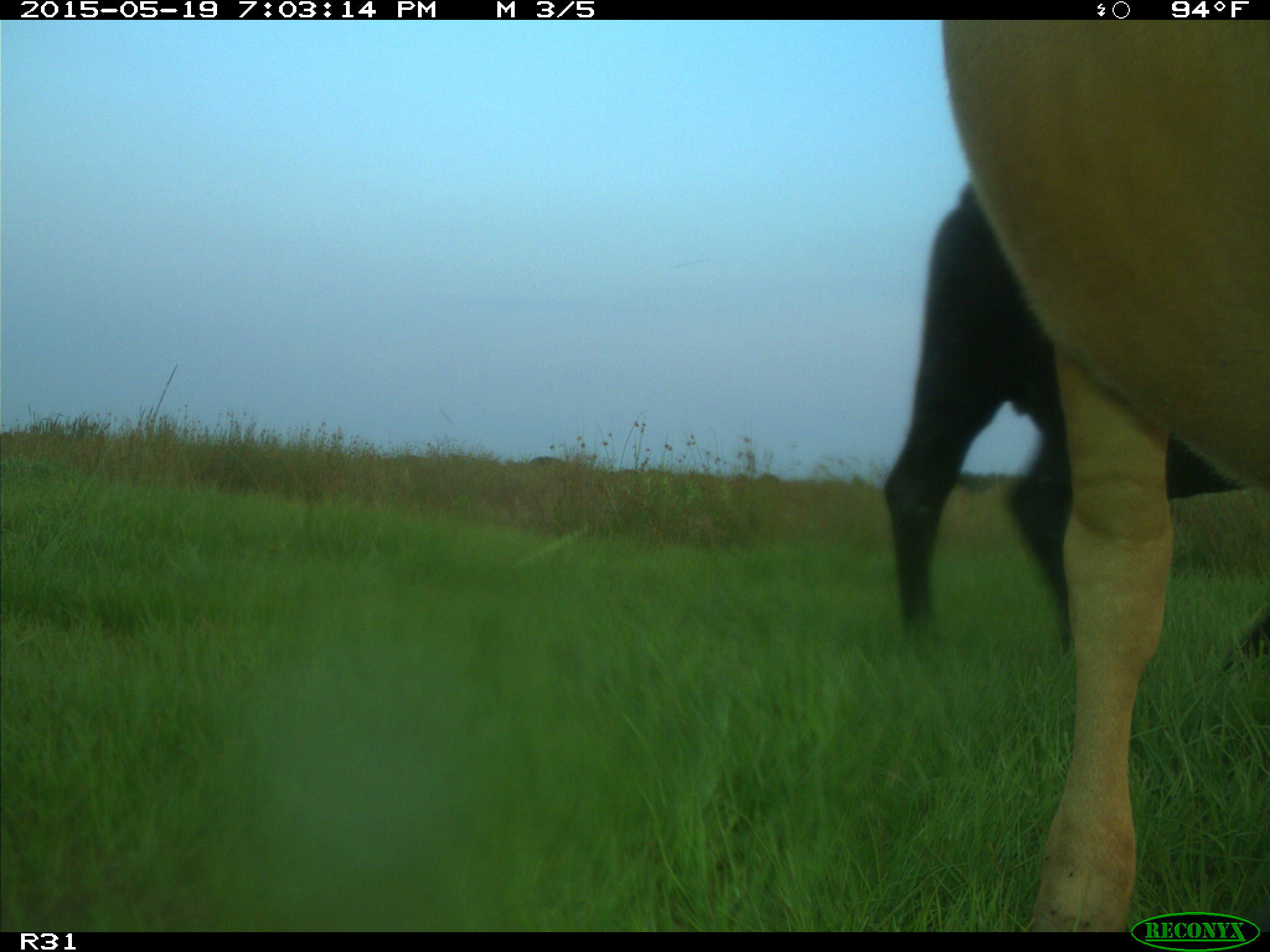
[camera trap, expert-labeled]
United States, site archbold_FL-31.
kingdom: Animalia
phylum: Chordata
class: Mammalia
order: Artiodactyla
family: Bovidae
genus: Bos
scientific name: Bos taurus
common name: domestic cow